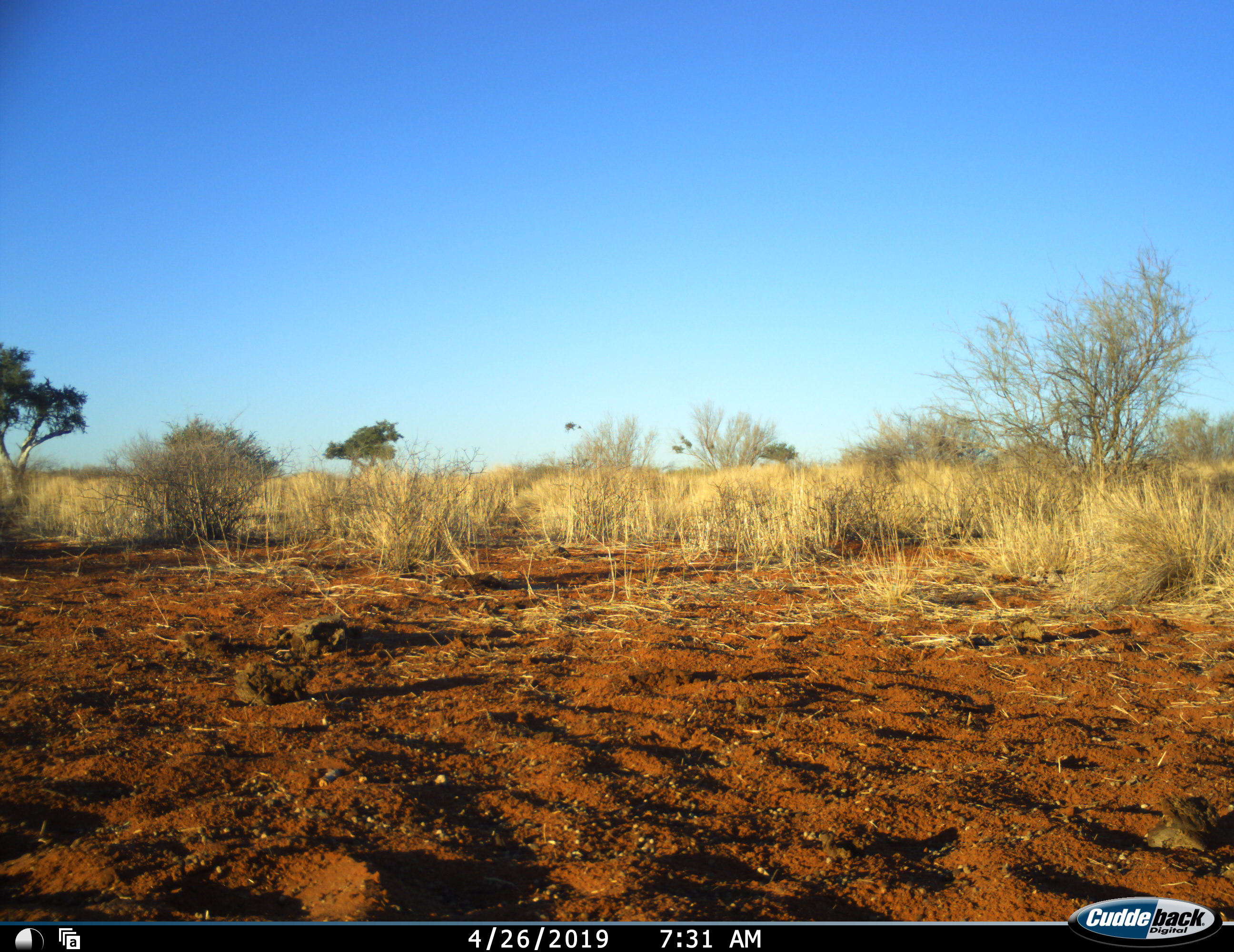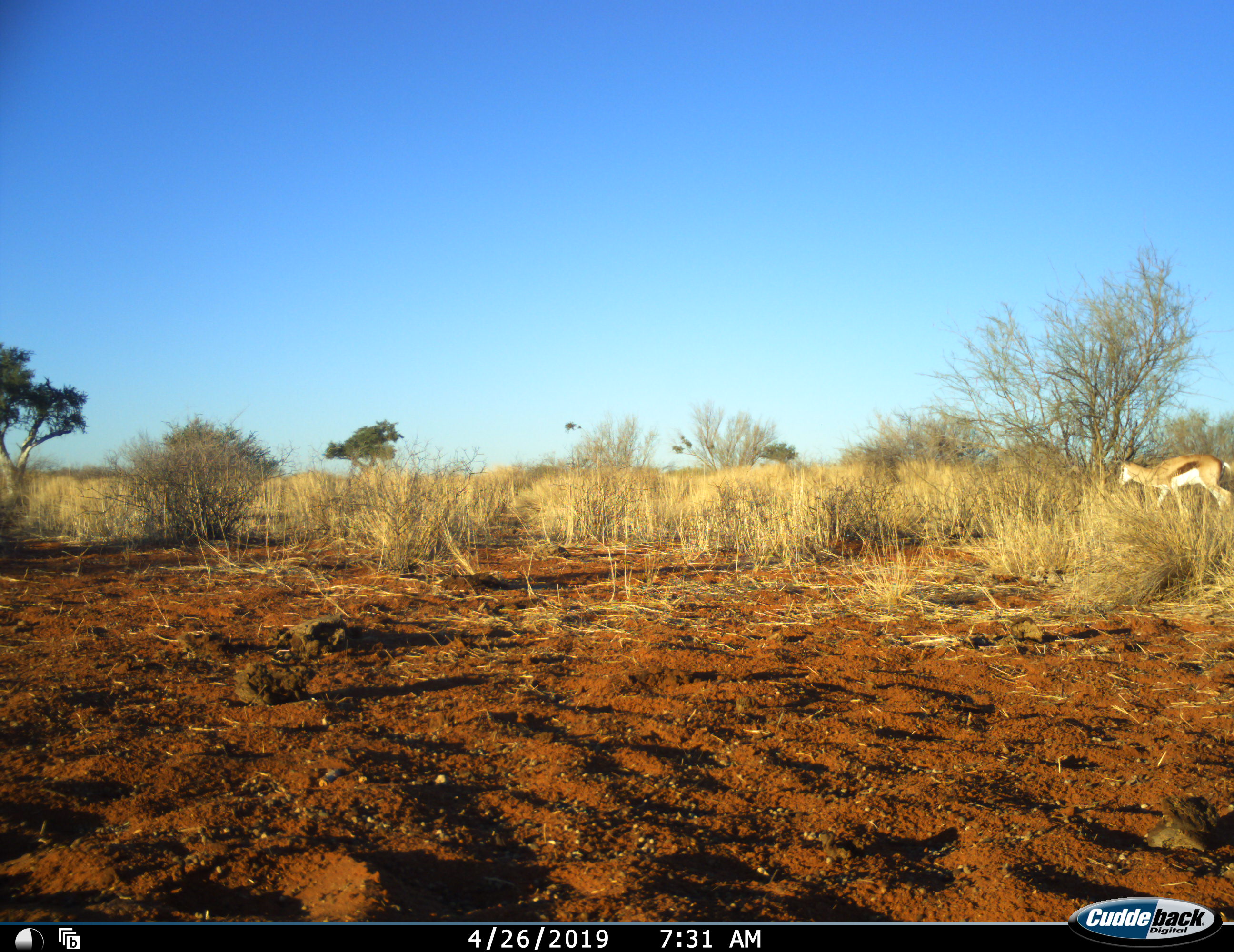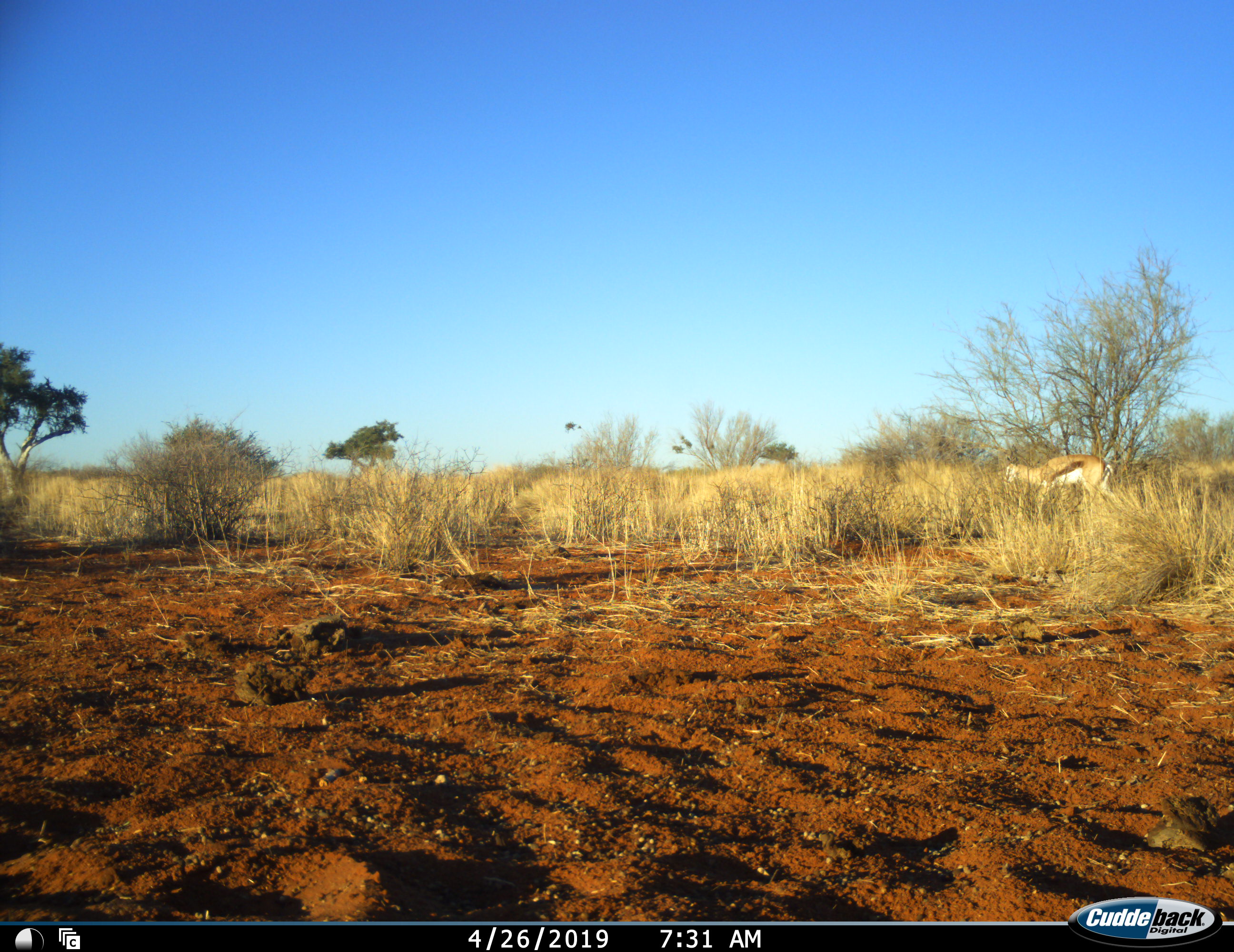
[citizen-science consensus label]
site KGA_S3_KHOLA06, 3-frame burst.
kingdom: Animalia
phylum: Chordata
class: Mammalia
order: Artiodactyla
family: Bovidae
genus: Antidorcas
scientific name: Antidorcas marsupialis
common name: springbok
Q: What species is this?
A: Springbok (Antidorcas marsupialis).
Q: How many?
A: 1.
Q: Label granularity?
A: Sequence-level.